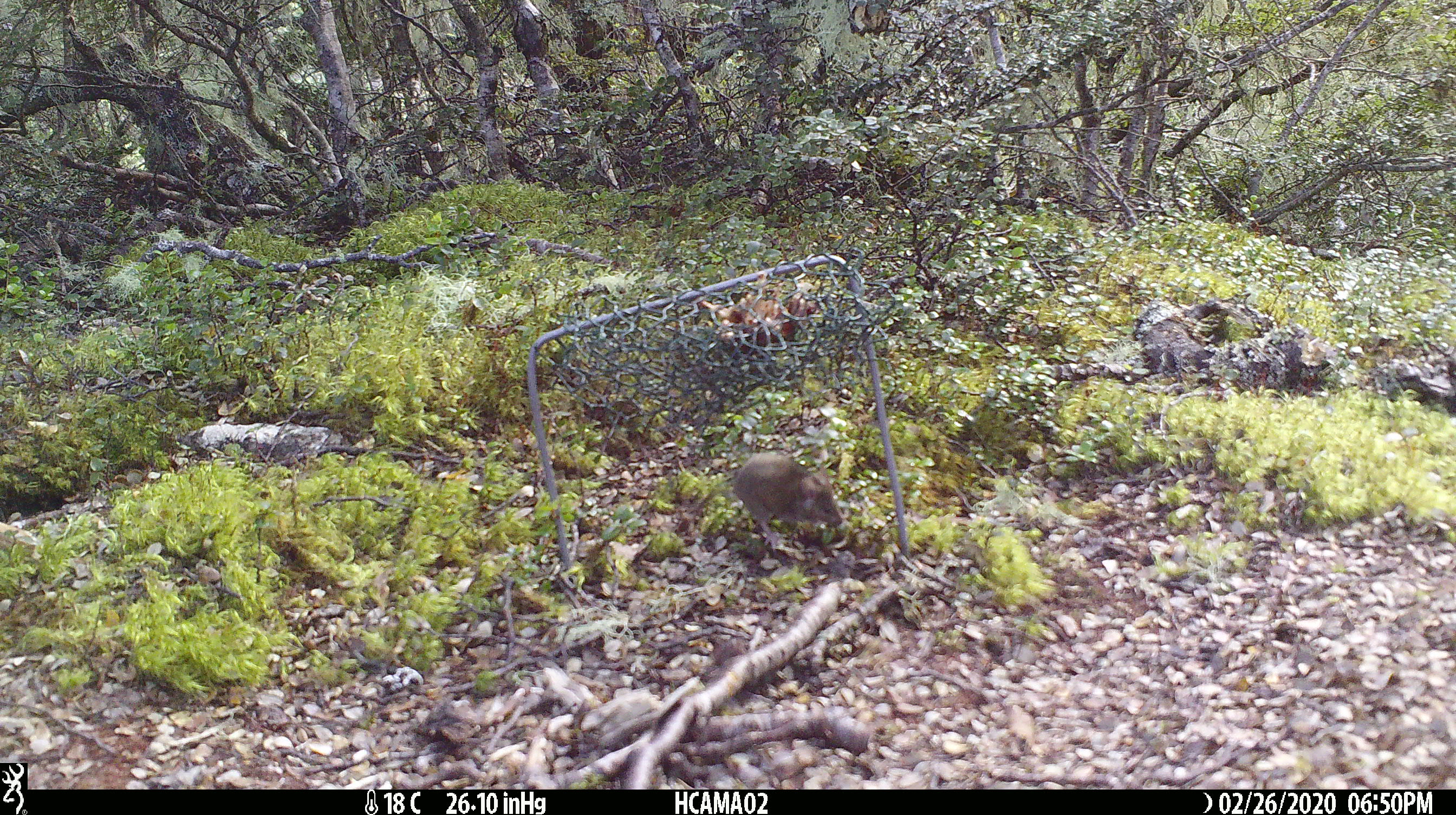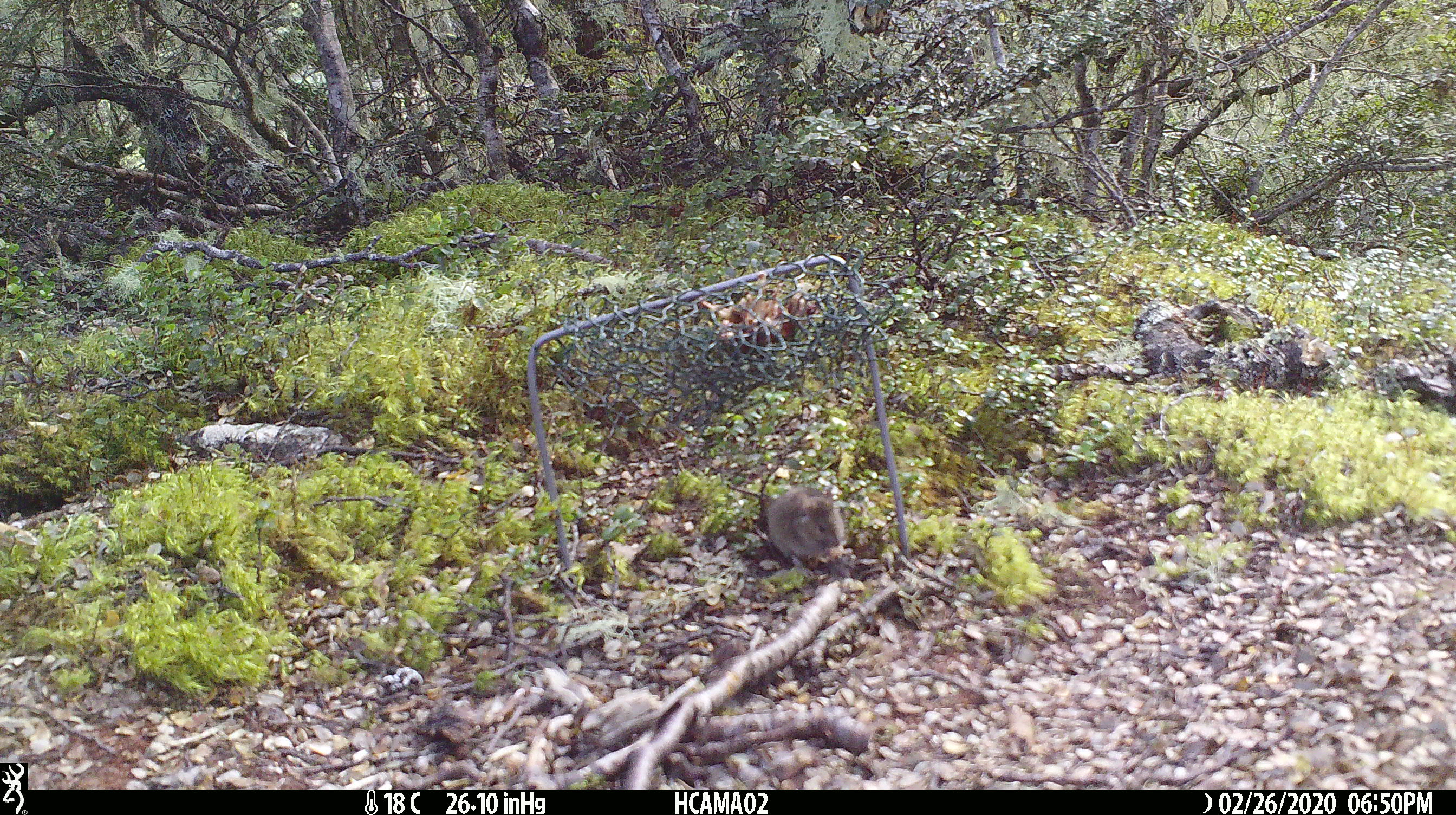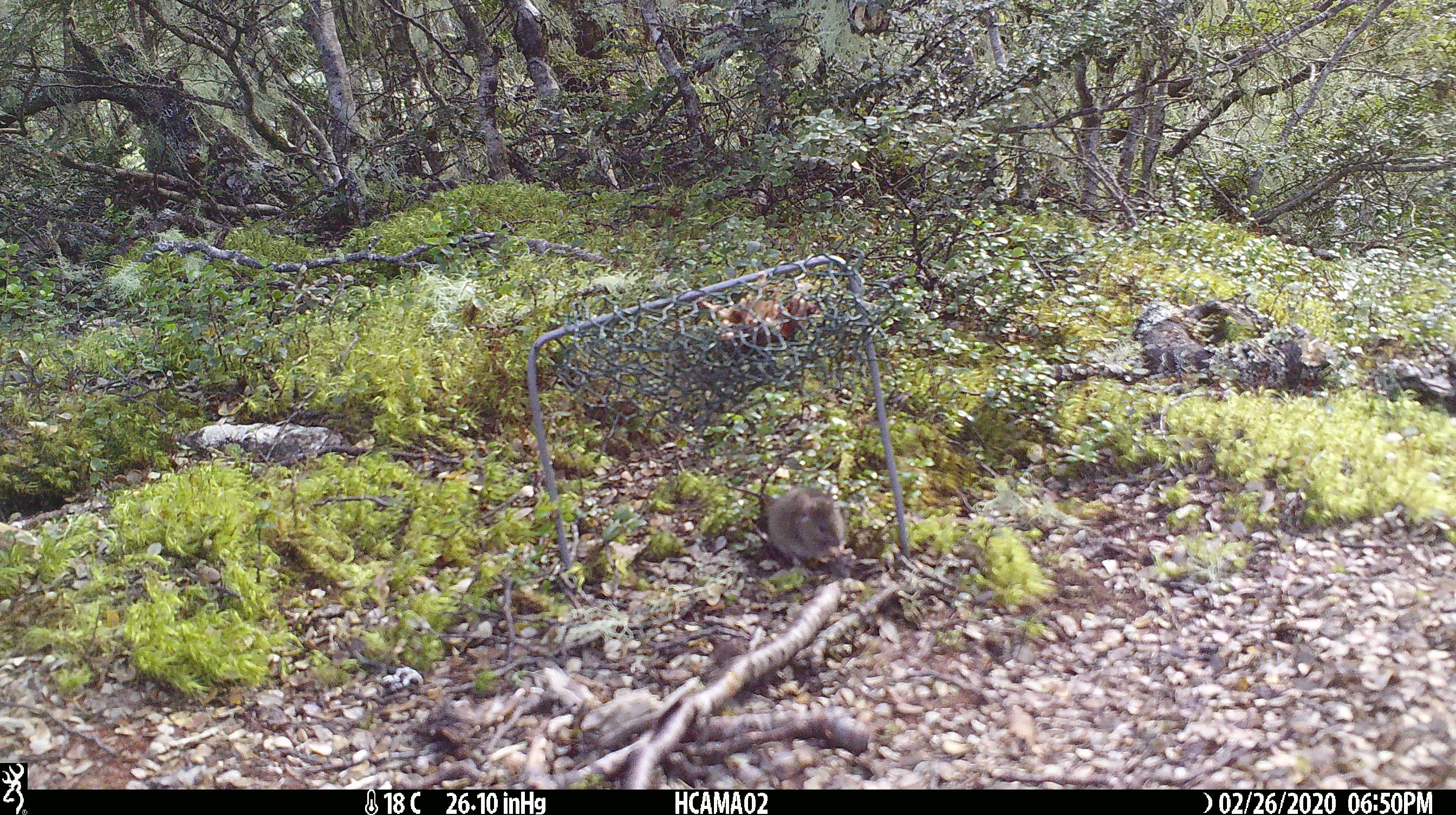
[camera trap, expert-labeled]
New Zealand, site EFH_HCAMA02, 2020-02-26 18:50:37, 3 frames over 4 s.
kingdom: Animalia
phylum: Chordata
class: Mammalia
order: Rodentia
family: Muridae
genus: Mus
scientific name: Mus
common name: mouse